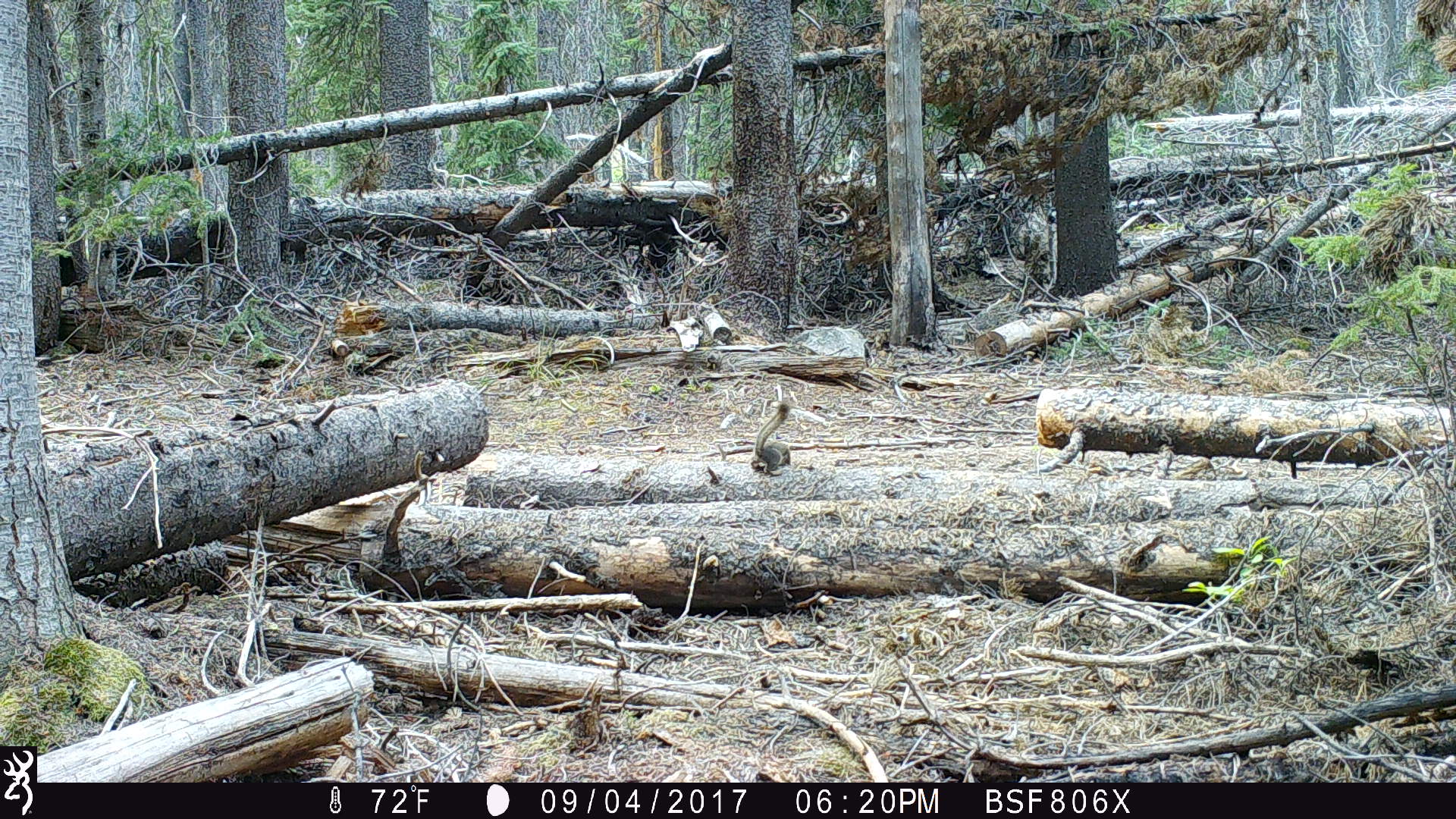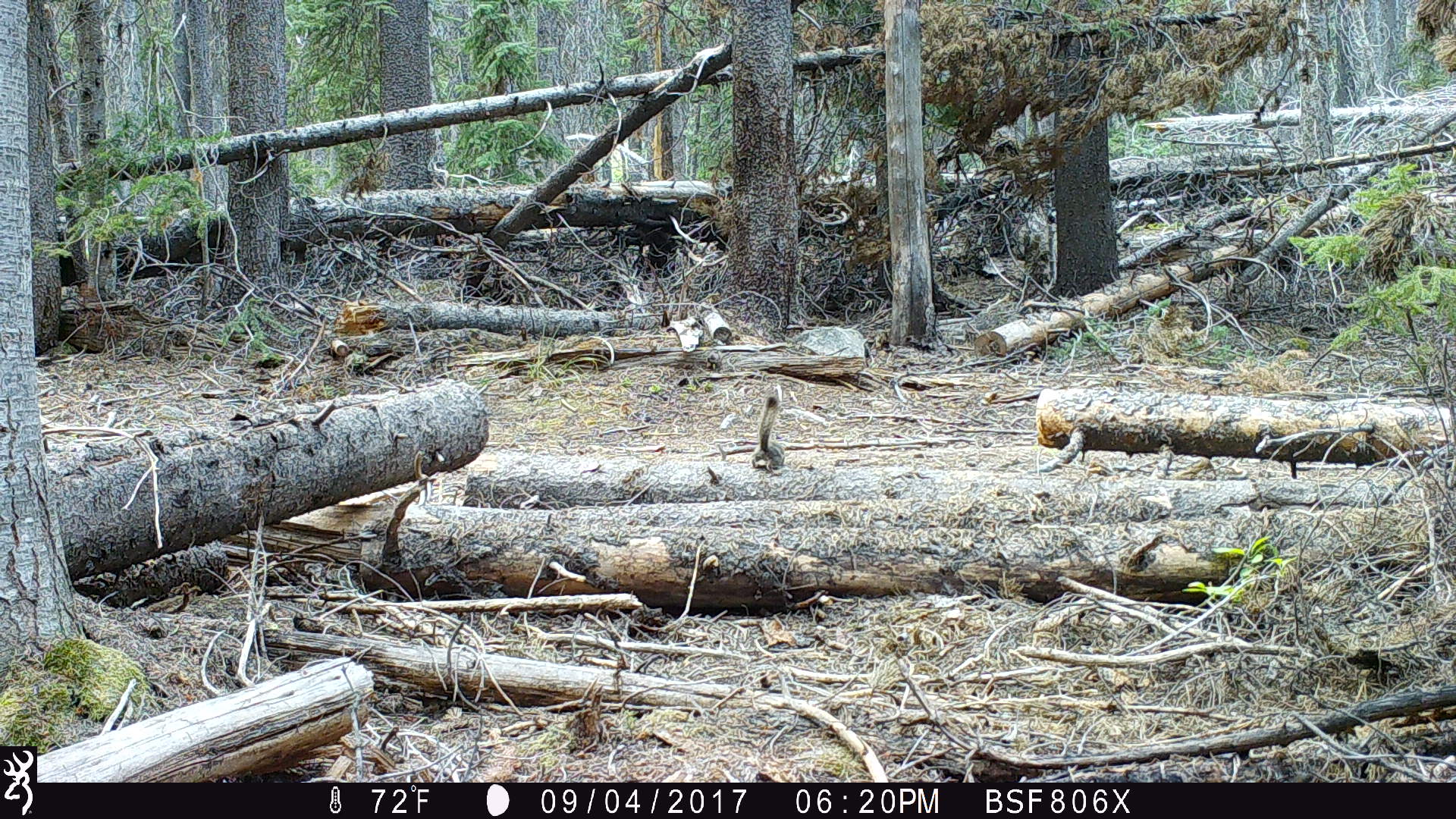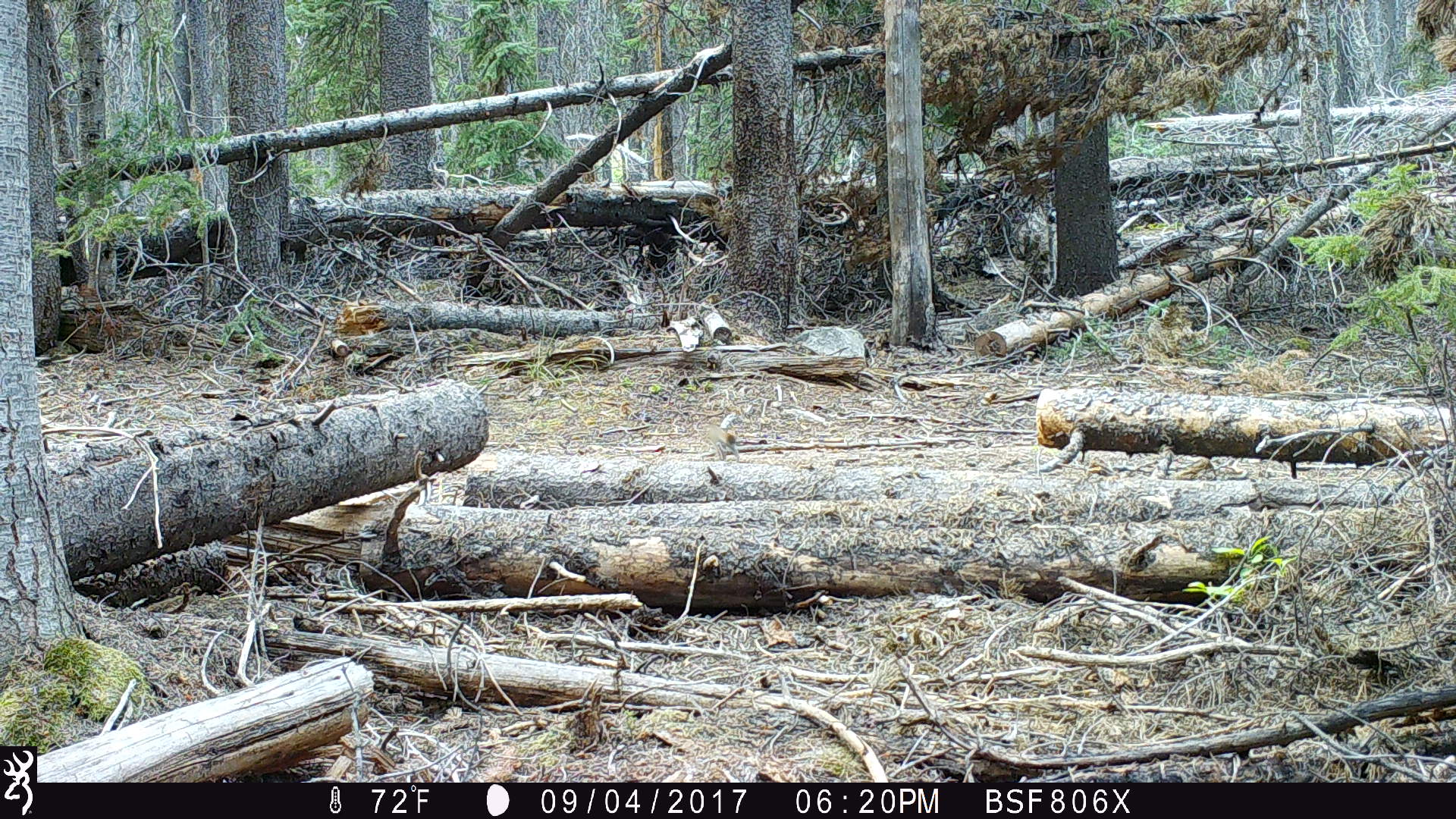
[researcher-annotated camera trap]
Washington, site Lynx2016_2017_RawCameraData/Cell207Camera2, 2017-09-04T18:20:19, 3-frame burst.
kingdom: Animalia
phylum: Chordata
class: Mammalia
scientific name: Mammalia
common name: small mammal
Small mammal (Mammalia). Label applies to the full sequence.